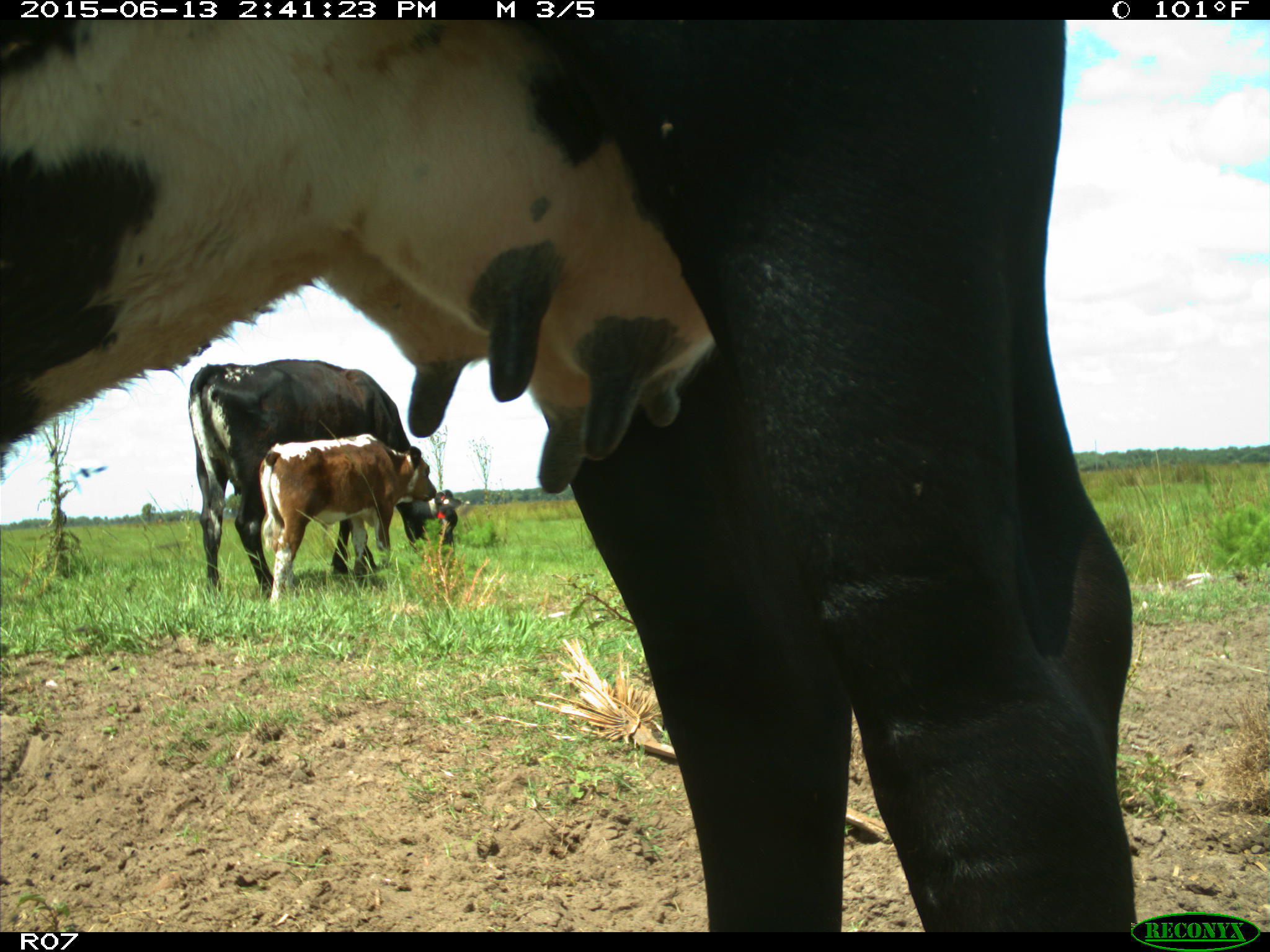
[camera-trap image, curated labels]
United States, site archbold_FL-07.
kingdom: Animalia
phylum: Chordata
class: Mammalia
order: Artiodactyla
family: Bovidae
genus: Bos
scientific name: Bos taurus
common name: domestic cow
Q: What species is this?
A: Bos taurus (domestic cow).